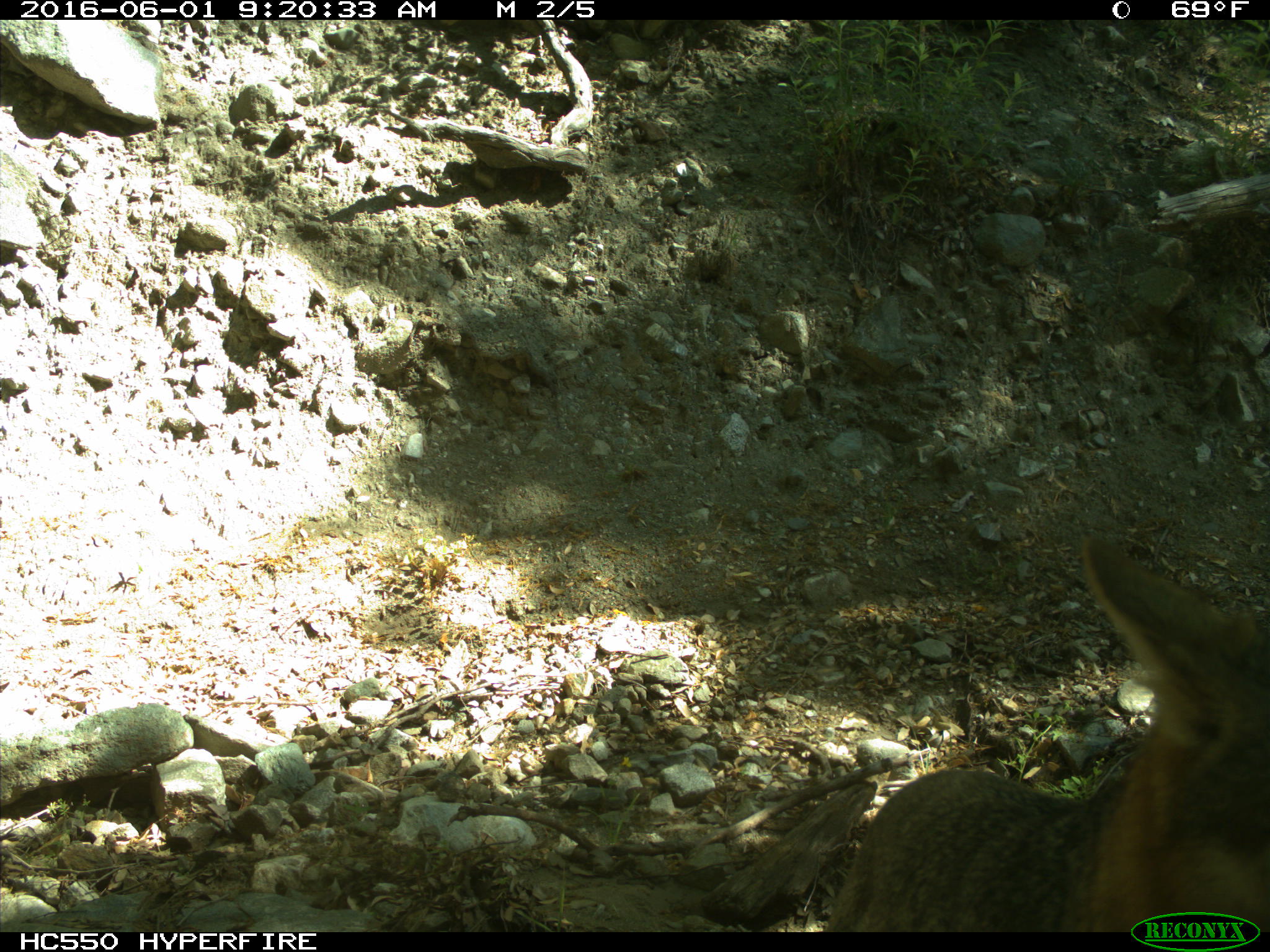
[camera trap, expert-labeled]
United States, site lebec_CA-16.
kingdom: Animalia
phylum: Chordata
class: Mammalia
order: Carnivora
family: Canidae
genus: Canis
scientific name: Canis latrans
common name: coyote